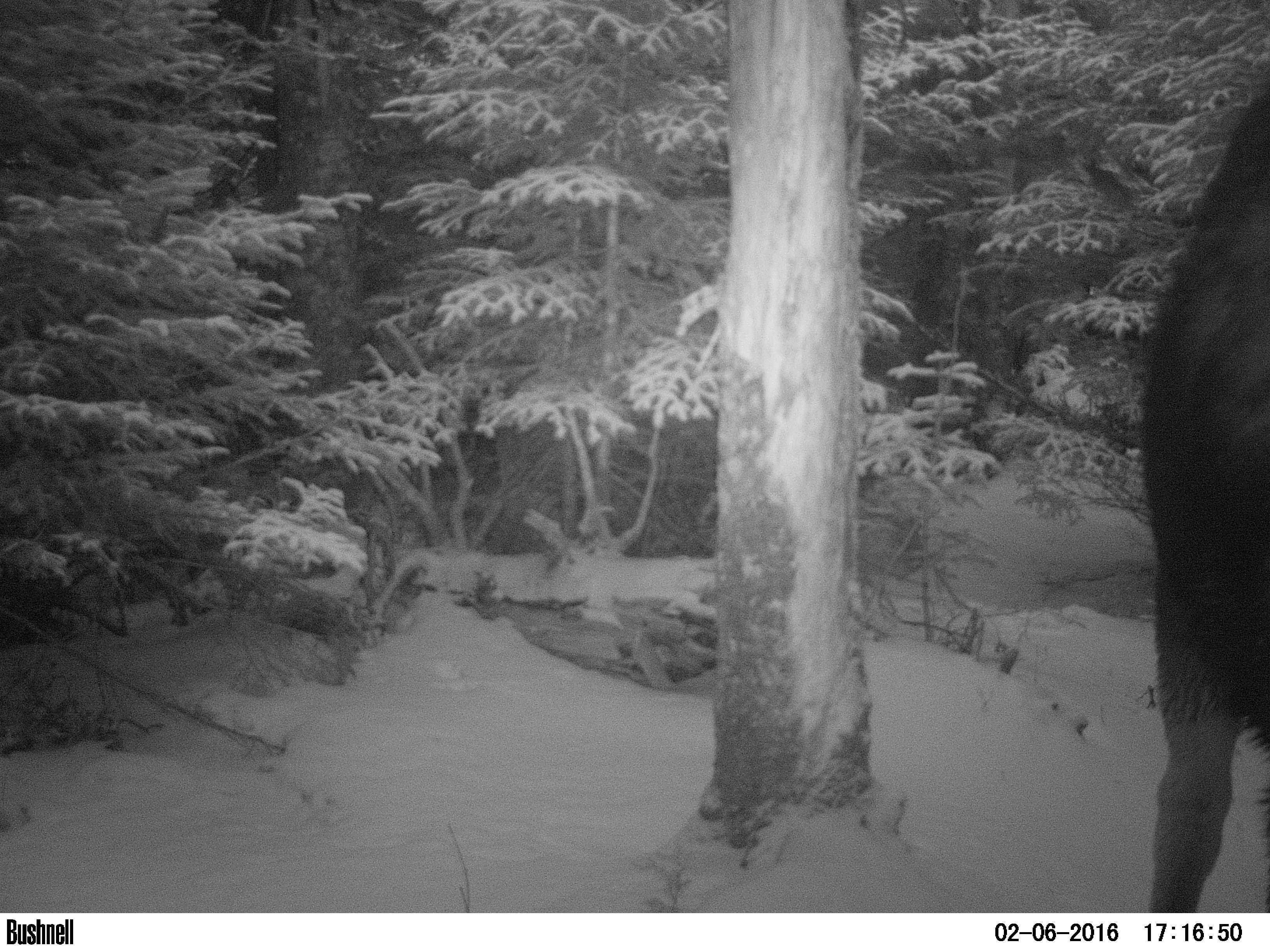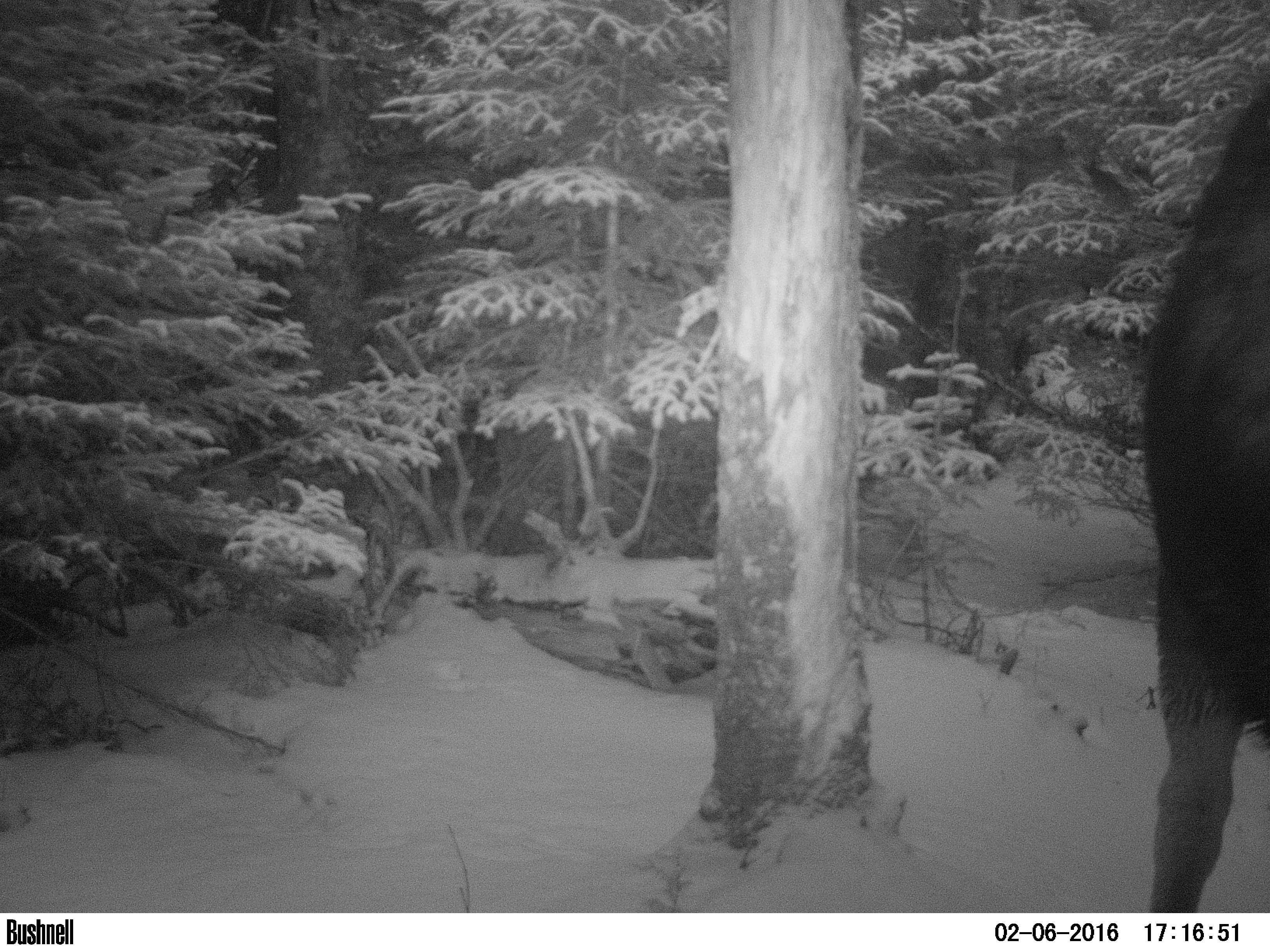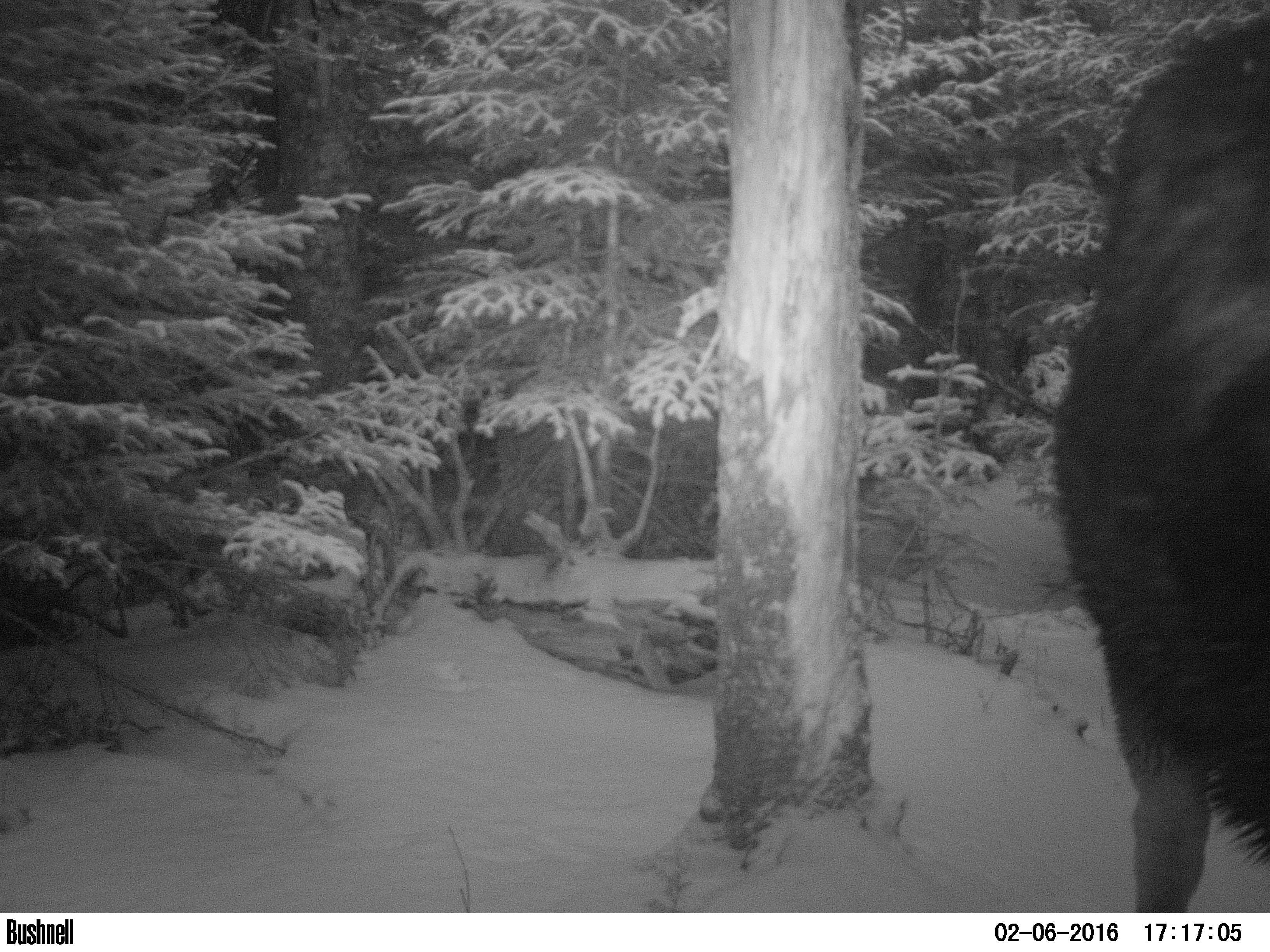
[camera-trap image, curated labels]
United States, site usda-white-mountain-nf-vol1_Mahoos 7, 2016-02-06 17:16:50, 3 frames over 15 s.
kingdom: Animalia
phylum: Chordata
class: Mammalia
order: Artiodactyla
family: Cervidae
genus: Alces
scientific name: Alces alces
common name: moose